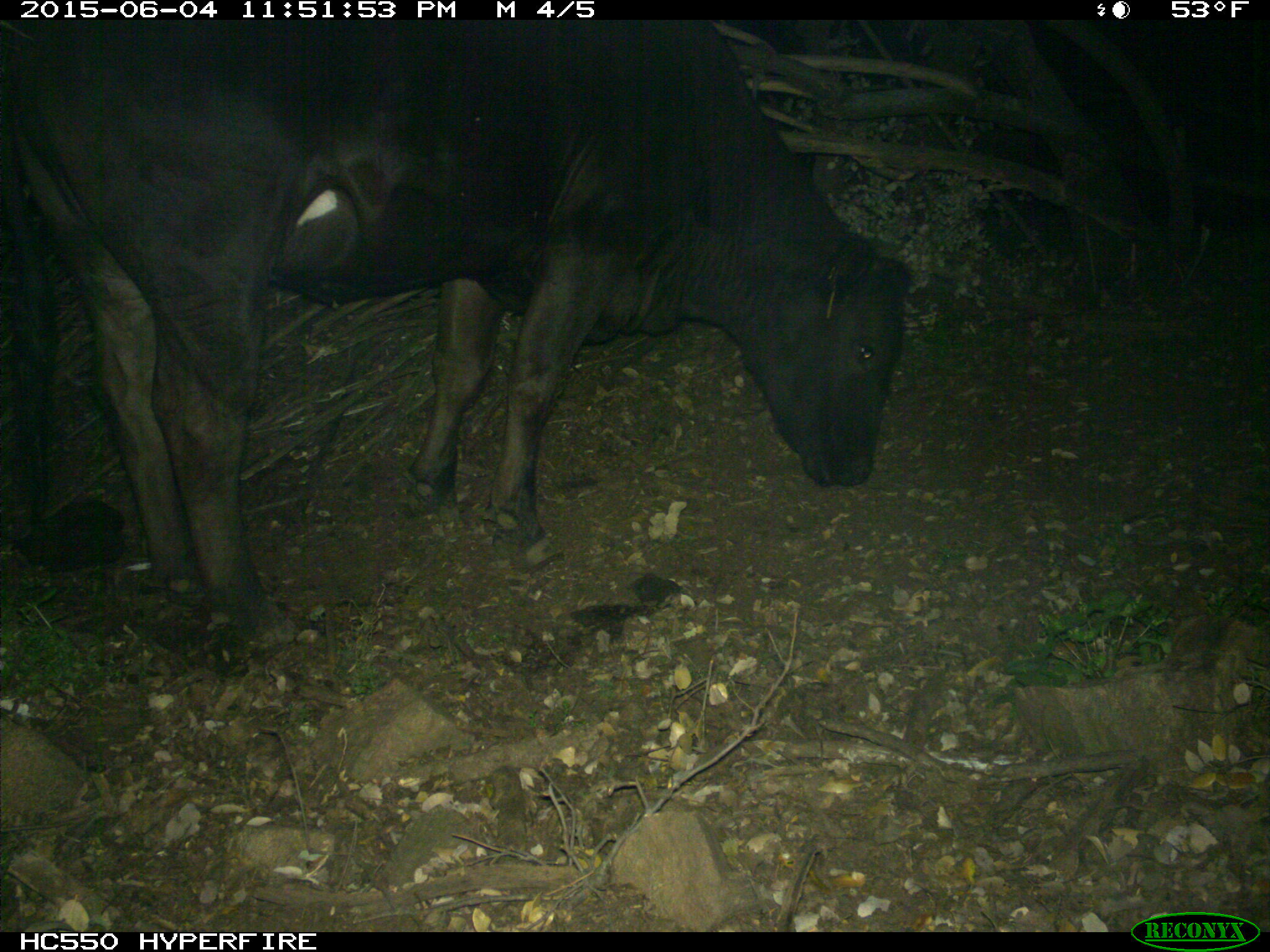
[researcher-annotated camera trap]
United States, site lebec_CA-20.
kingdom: Animalia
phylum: Chordata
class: Mammalia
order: Artiodactyla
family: Bovidae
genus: Bos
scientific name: Bos taurus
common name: domestic cow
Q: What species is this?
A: Bos taurus (domestic cow).